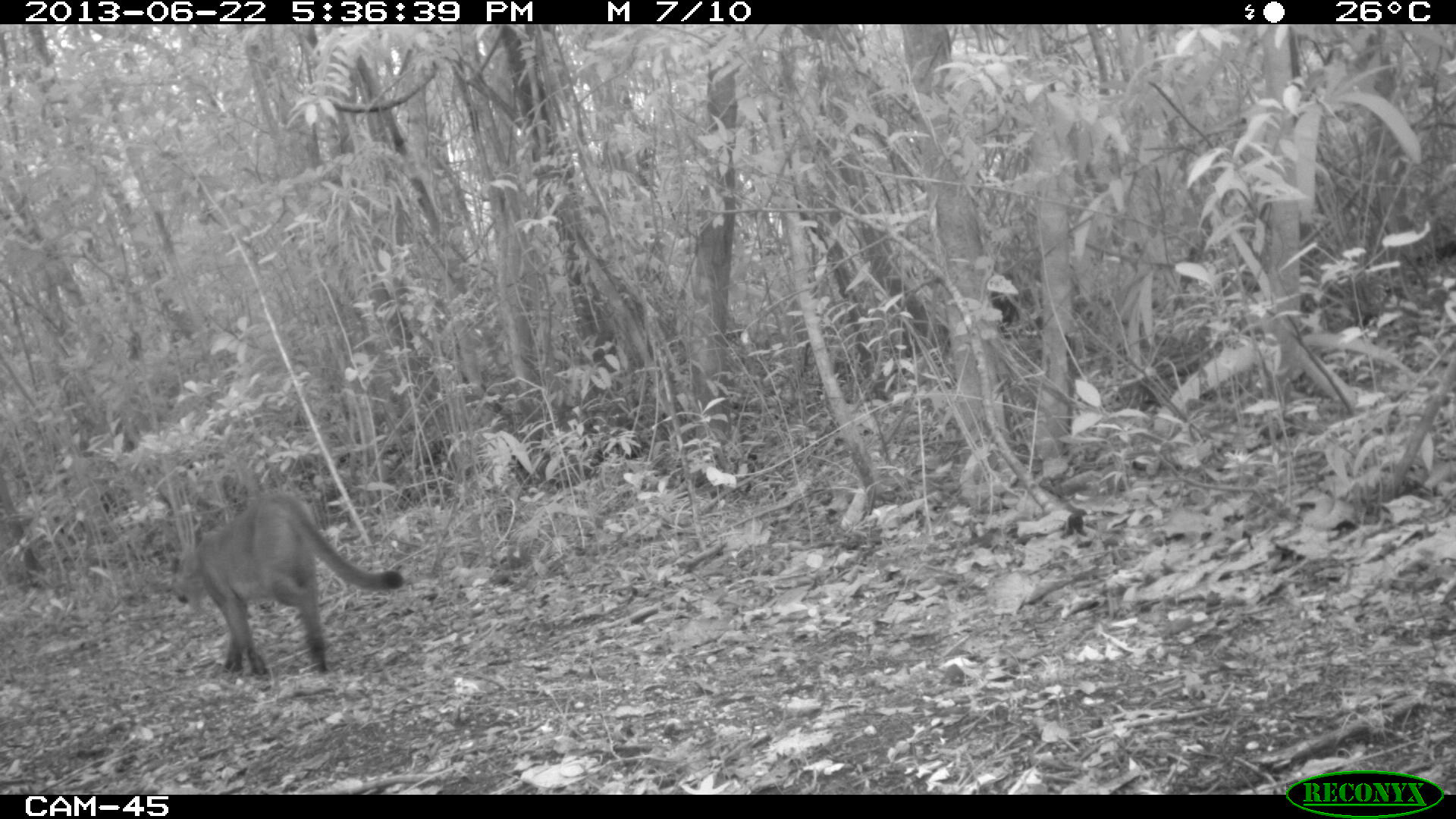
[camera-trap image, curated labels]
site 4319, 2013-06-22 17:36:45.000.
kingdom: Animalia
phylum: Chordata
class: Mammalia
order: Carnivora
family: Felidae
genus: Puma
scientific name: Puma concolor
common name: mountain lion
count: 1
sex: female